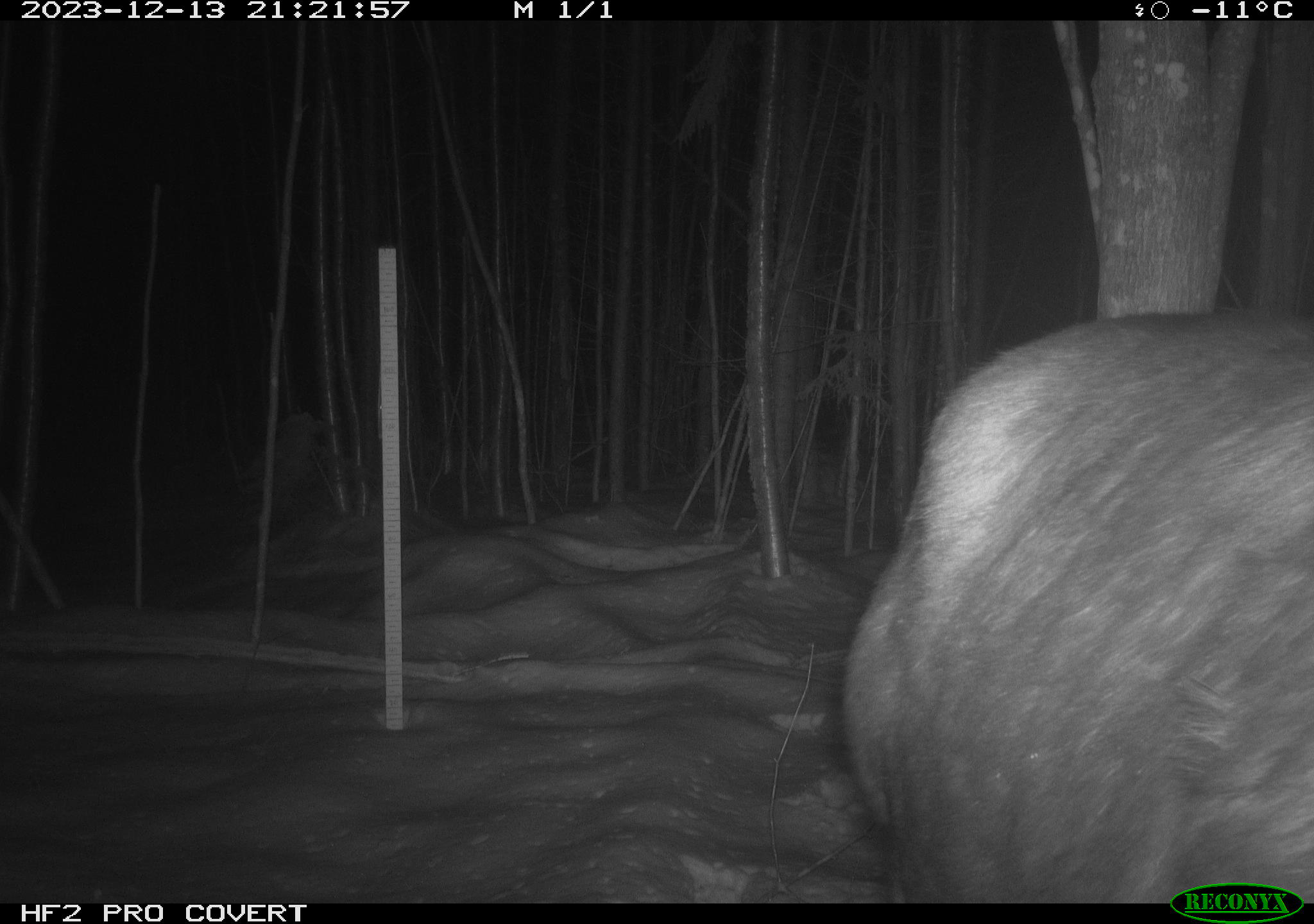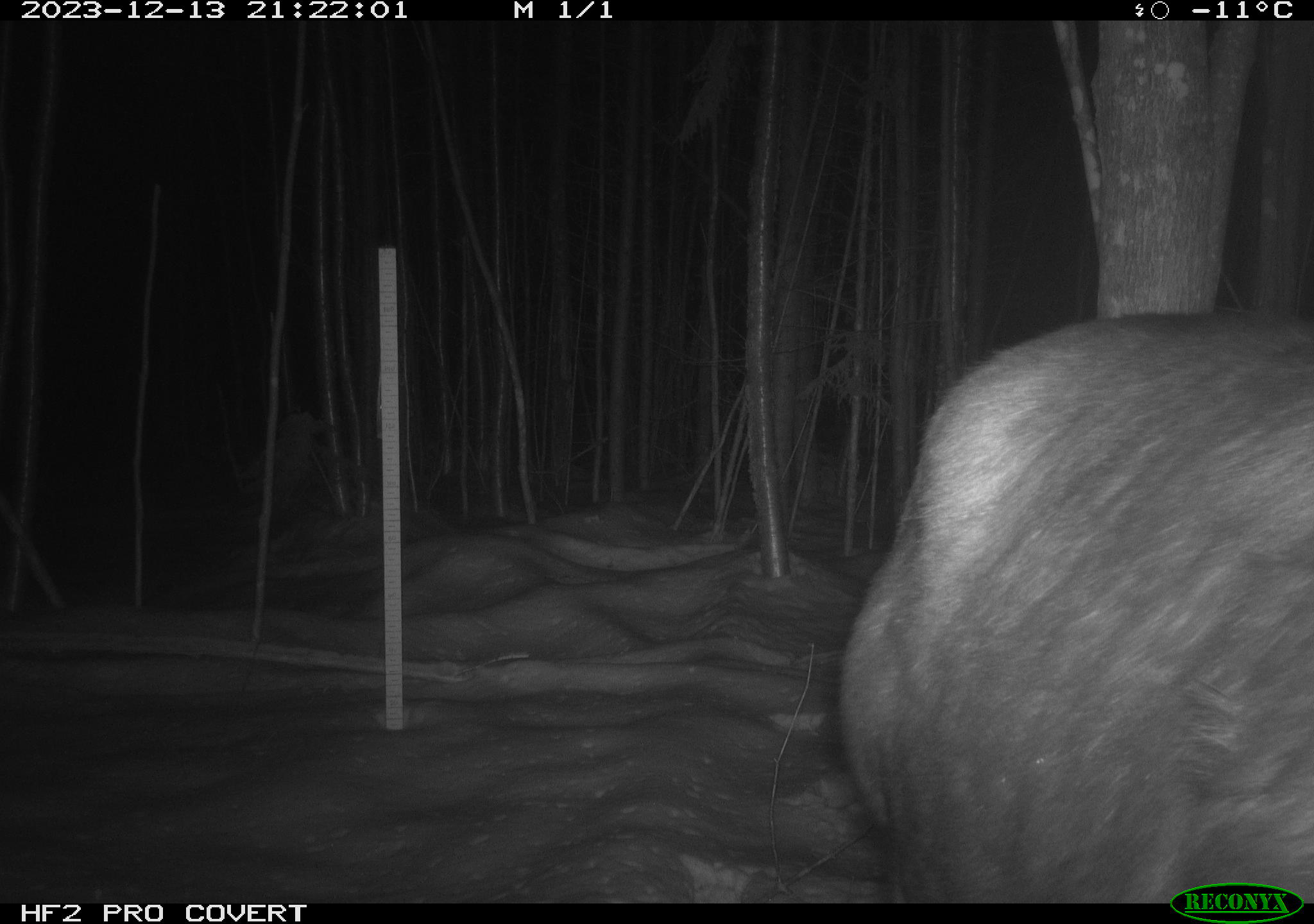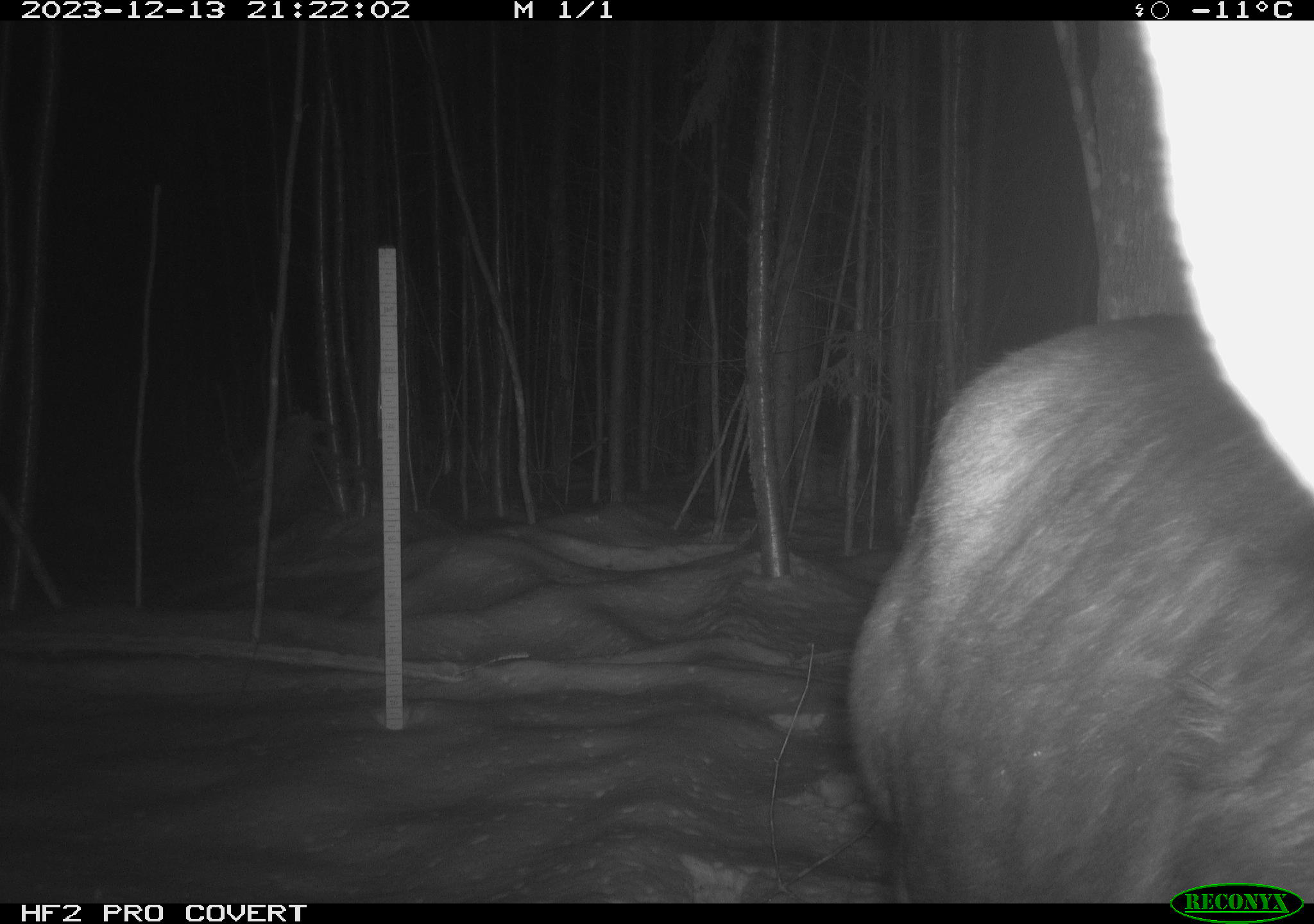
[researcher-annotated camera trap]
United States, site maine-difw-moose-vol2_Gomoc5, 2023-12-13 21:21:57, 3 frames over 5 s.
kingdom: Animalia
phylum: Chordata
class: Mammalia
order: Artiodactyla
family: Cervidae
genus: Alces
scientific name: Alces alces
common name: moose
Moose (Alces alces).